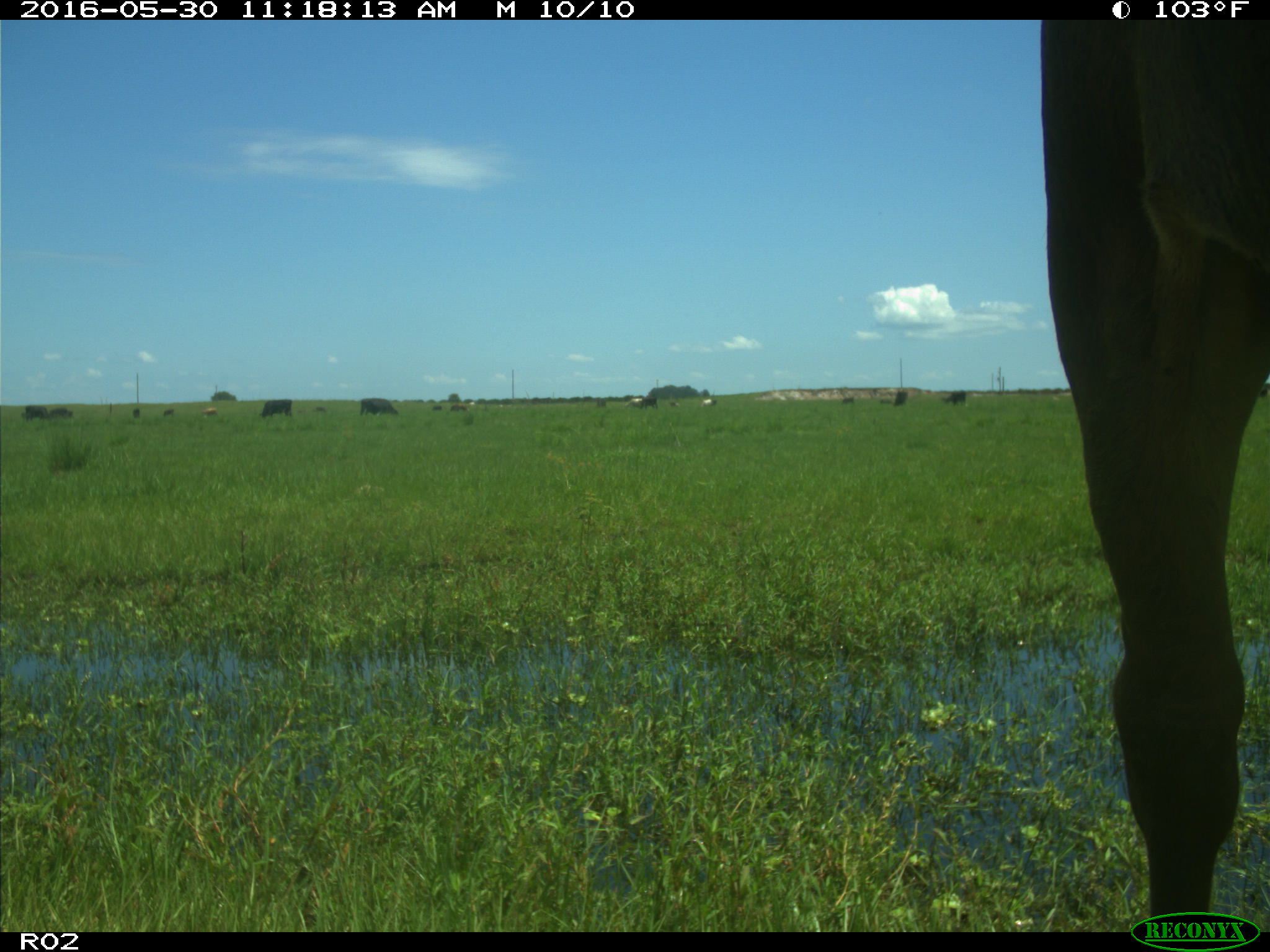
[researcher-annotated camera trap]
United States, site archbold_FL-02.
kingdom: Animalia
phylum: Chordata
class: Mammalia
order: Artiodactyla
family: Bovidae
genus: Bos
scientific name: Bos taurus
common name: domestic cow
Bos taurus (domestic cow).